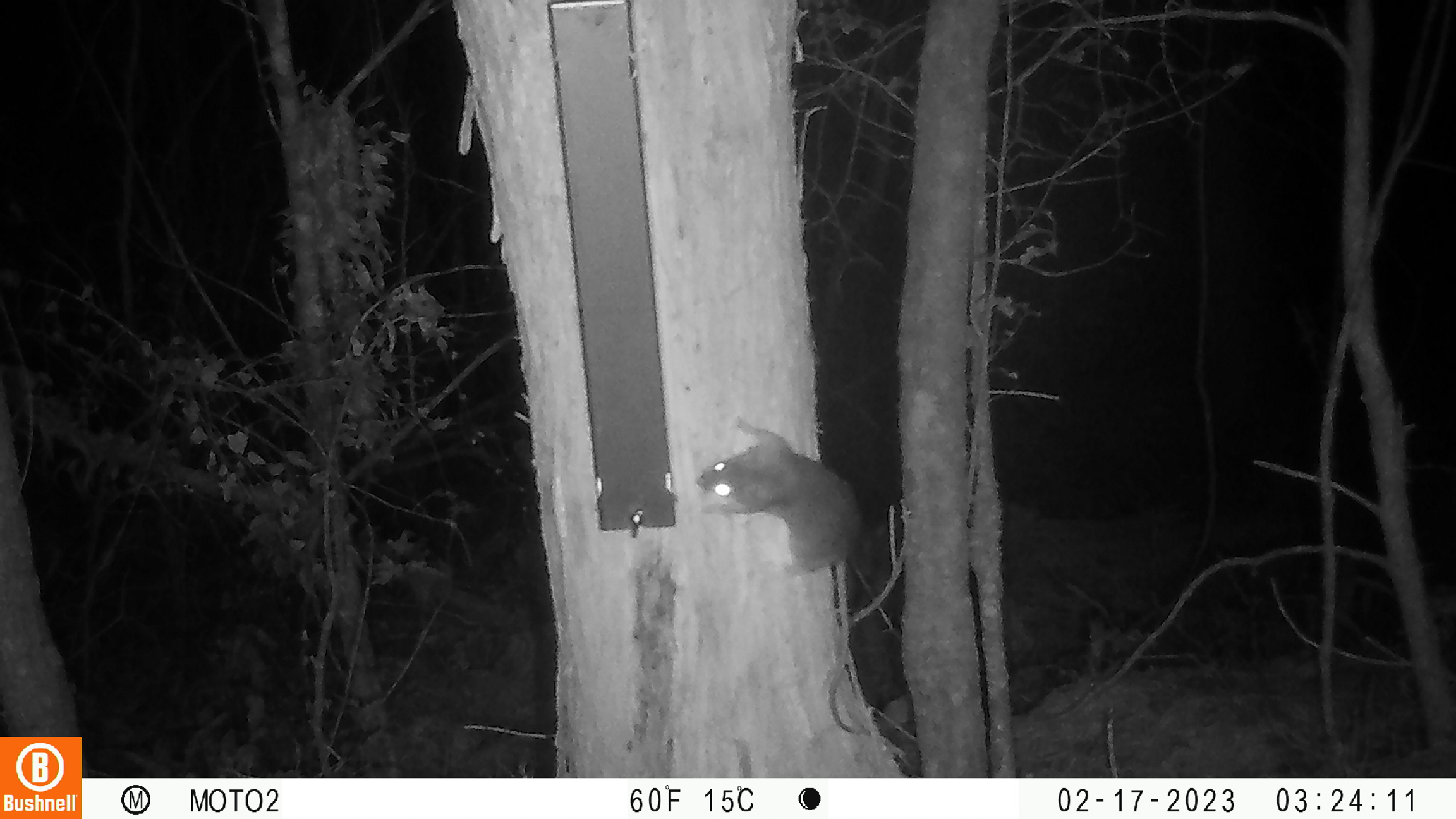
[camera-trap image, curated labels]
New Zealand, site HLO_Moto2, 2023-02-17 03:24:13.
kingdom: Animalia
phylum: Chordata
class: Mammalia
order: Rodentia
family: Muridae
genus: Rattus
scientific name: Rattus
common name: rat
Rat (Rattus).